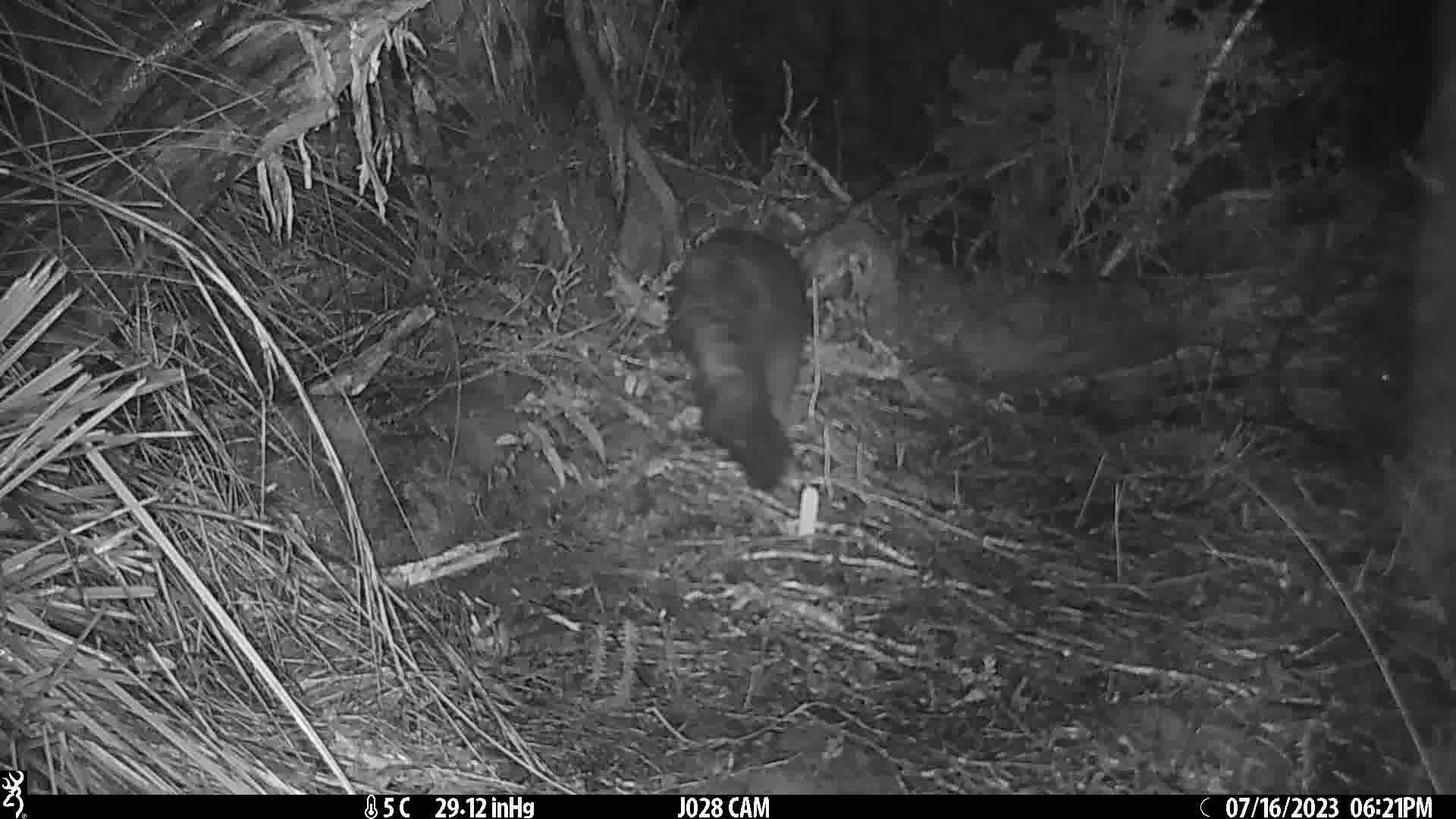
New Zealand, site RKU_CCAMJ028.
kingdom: Animalia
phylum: Chordata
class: Mammalia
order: Diprotodontia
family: Phalangeridae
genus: Trichosurus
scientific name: Trichosurus vulpecula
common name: common brushtail possum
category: possum